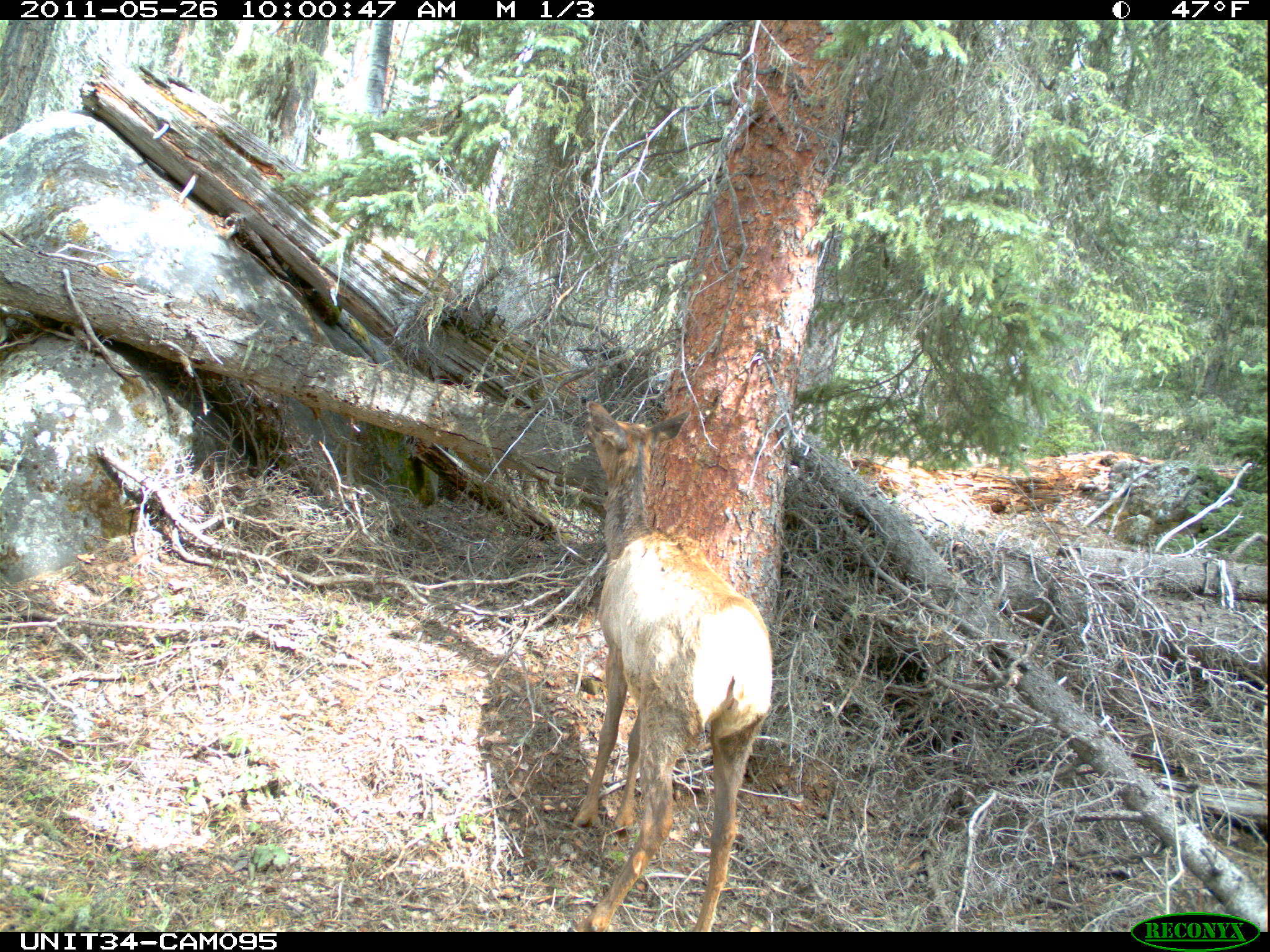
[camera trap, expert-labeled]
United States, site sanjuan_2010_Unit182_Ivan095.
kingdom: Animalia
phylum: Chordata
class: Mammalia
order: Artiodactyla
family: Cervidae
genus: Cervus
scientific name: Cervus elaphus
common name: red deer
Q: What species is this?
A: Cervus elaphus (red deer).